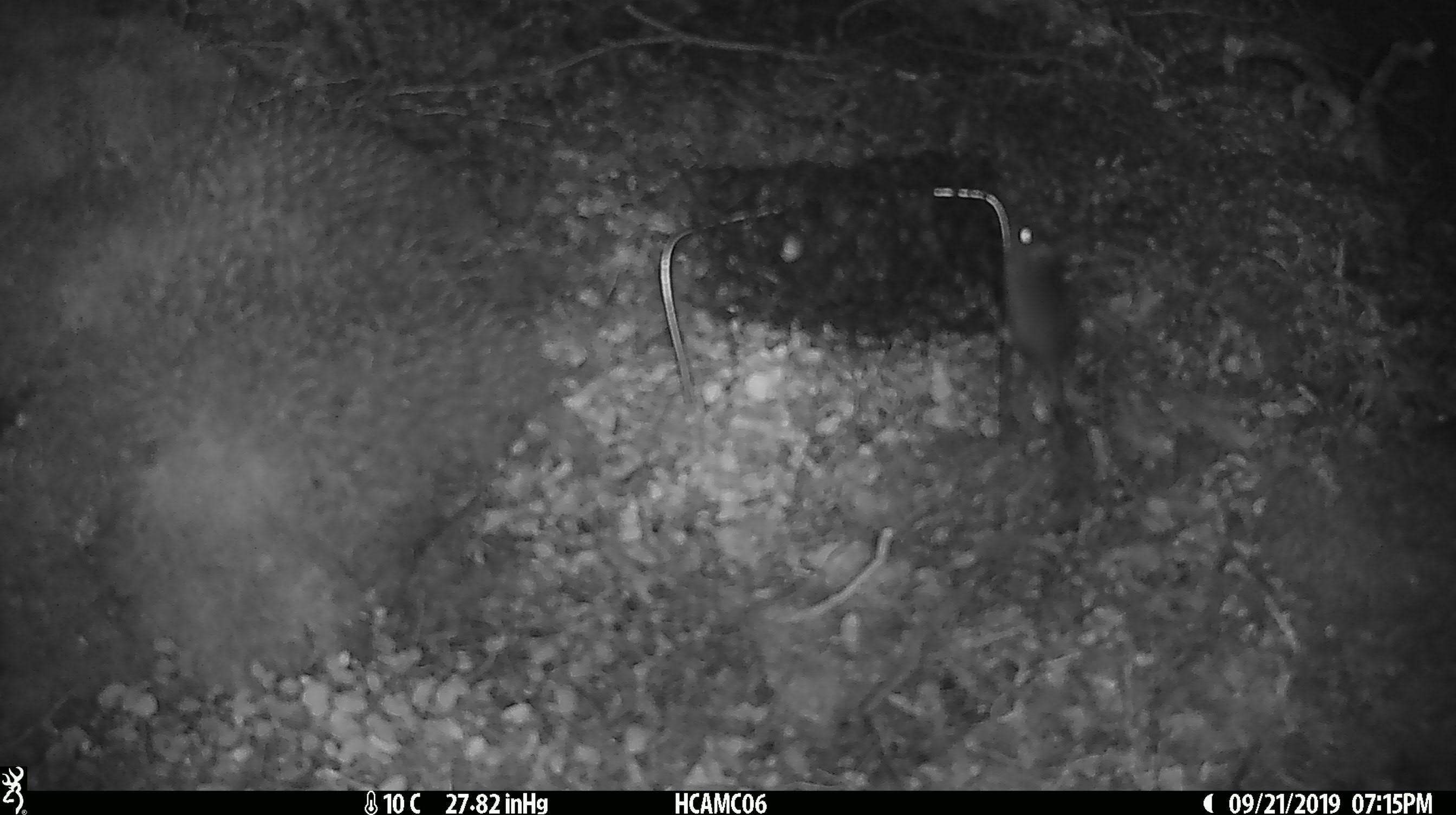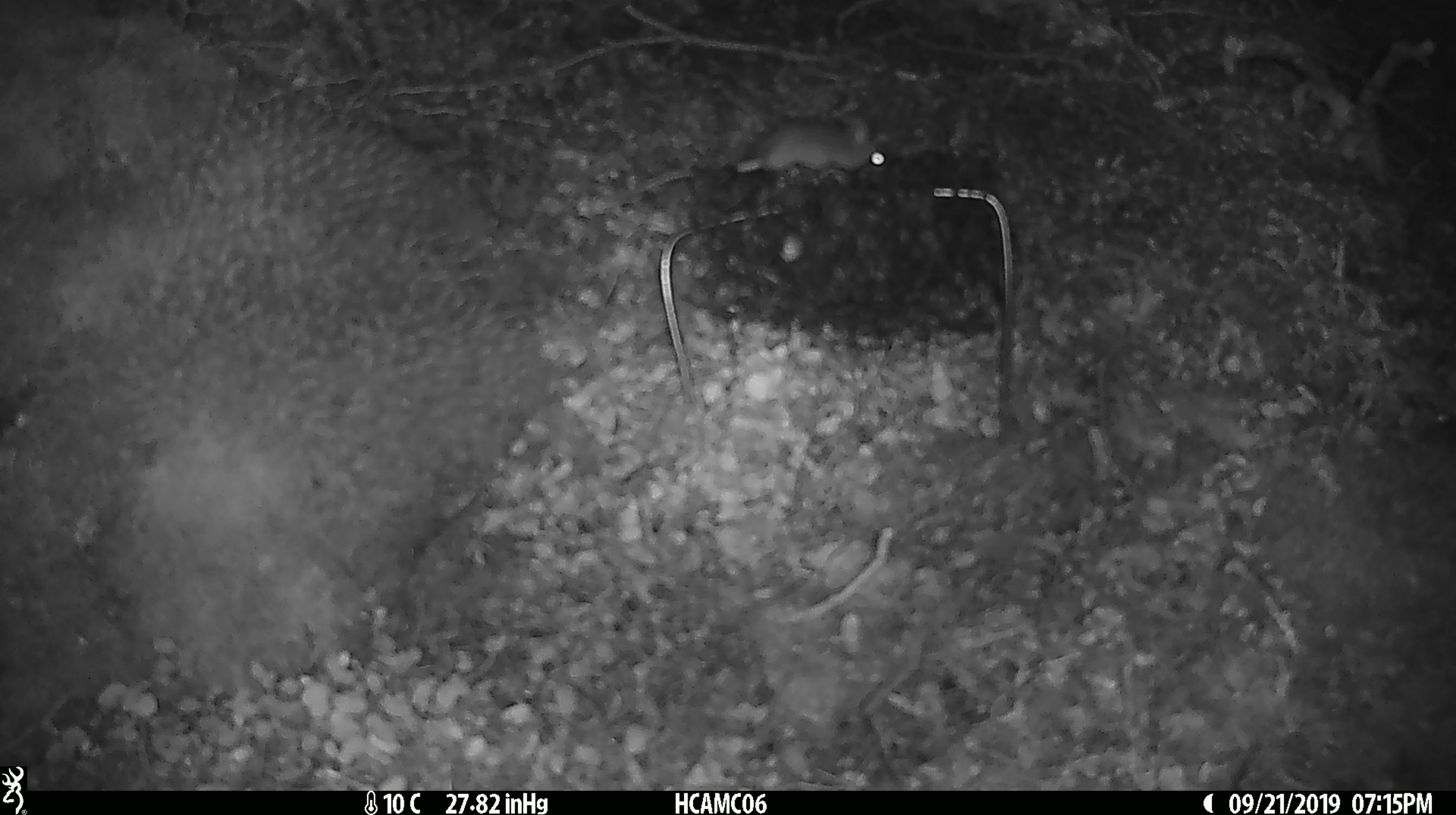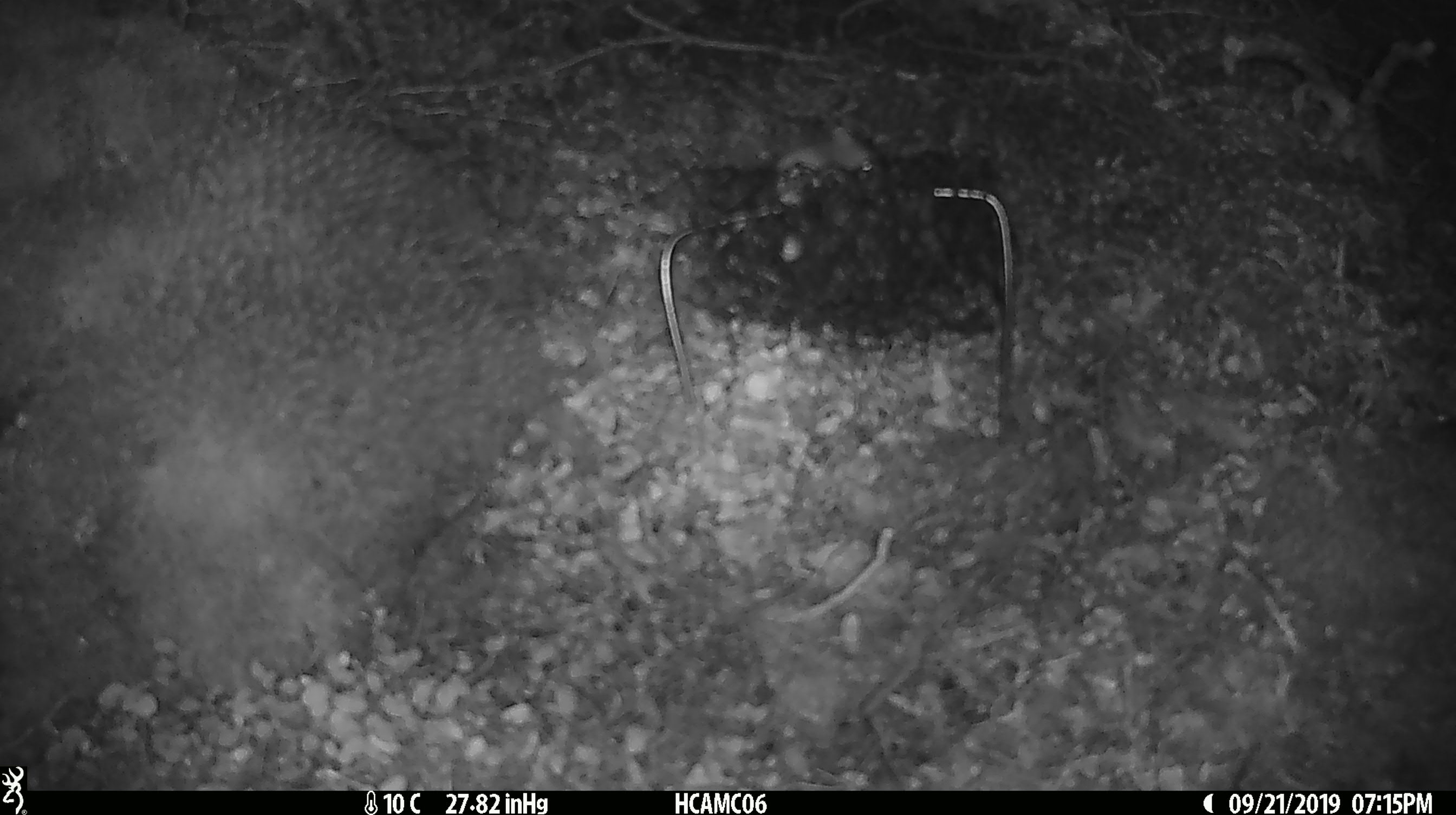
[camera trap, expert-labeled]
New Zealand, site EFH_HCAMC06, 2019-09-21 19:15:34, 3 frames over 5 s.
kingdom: Animalia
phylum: Chordata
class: Mammalia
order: Rodentia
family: Muridae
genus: Mus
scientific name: Mus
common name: mouse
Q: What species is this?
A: Mouse (Mus).